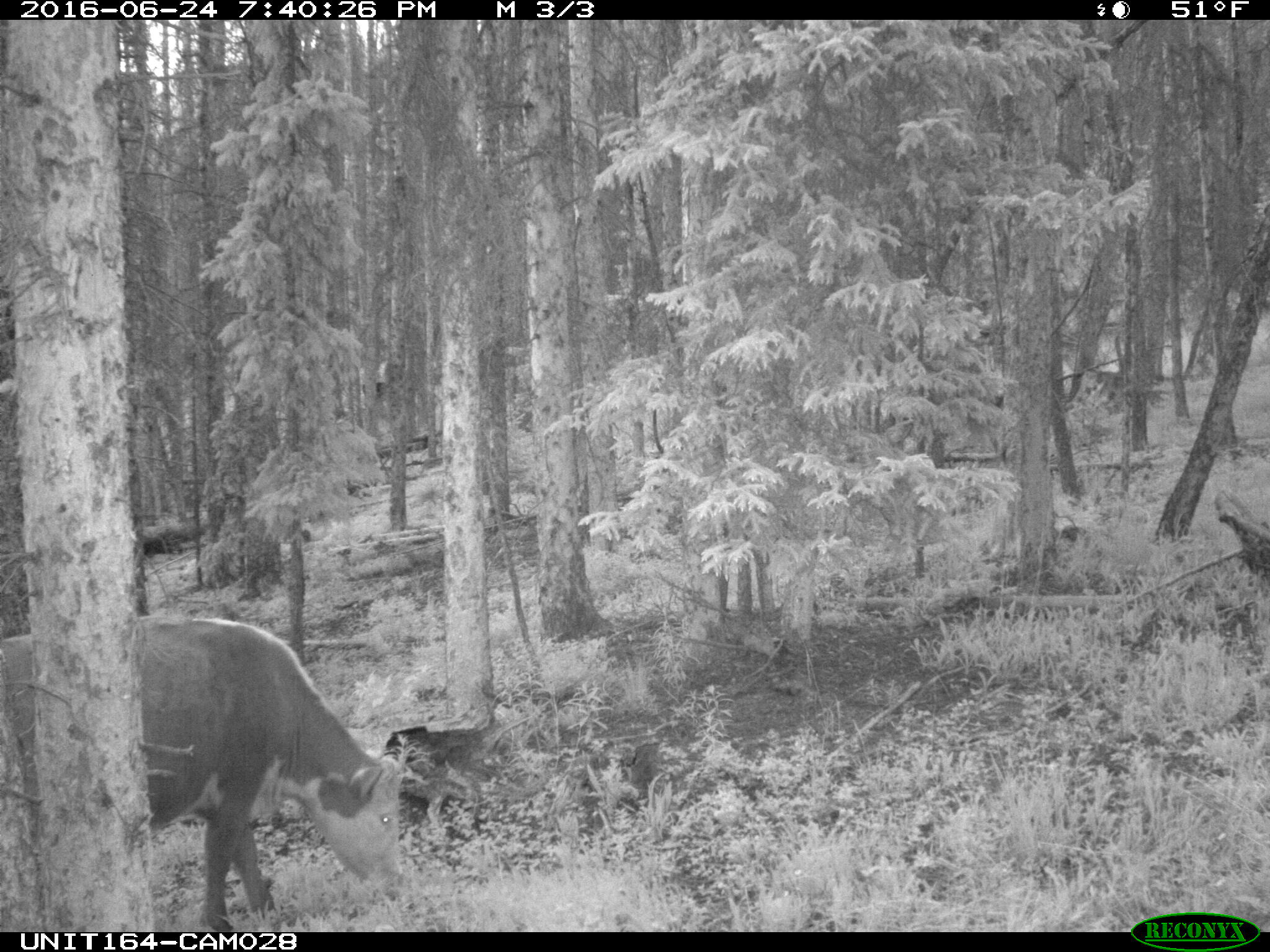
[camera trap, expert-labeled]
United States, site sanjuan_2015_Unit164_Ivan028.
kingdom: Animalia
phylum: Chordata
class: Mammalia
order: Artiodactyla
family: Bovidae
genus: Bos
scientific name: Bos taurus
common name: domestic cow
Bos taurus (domestic cow).